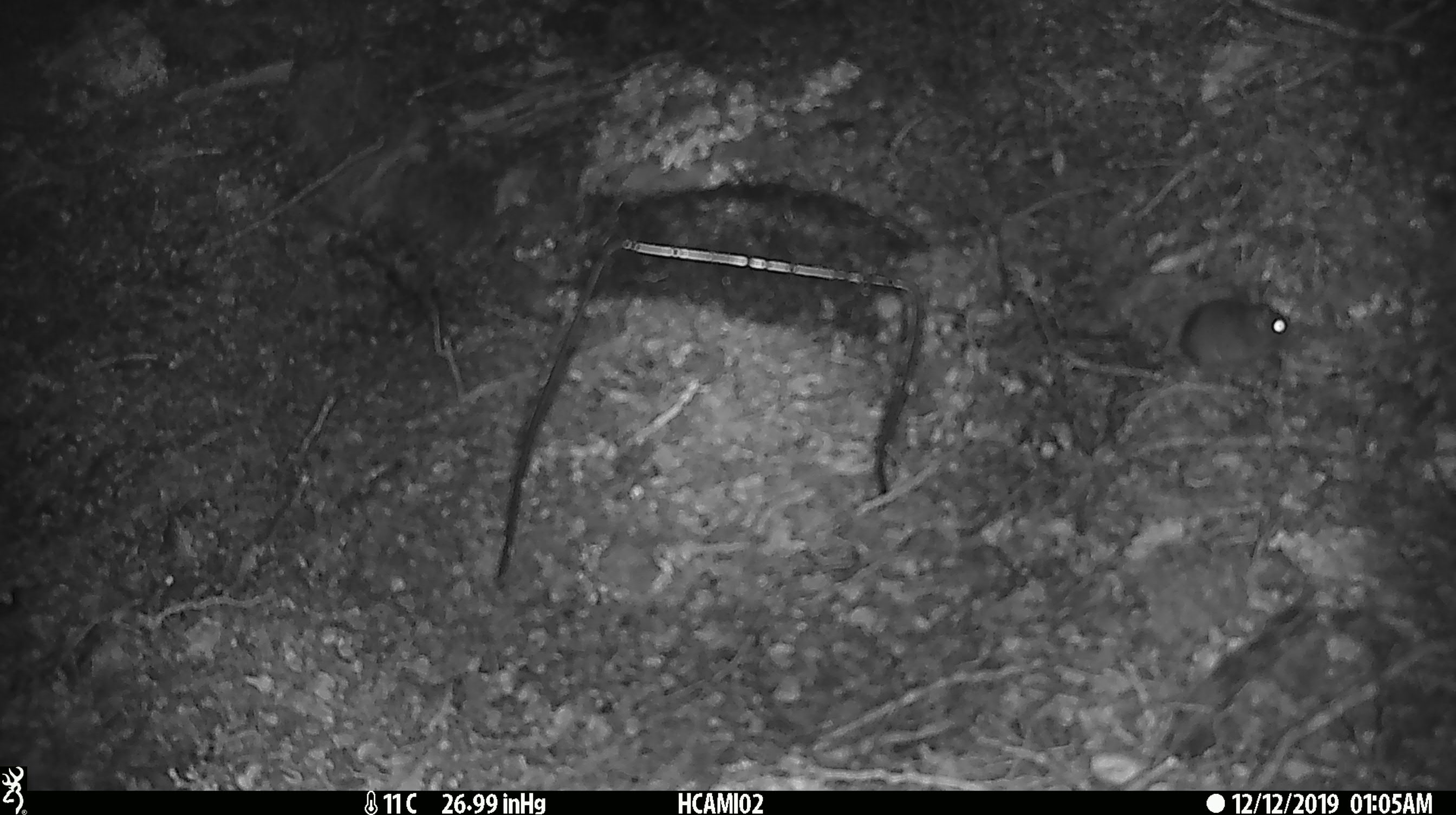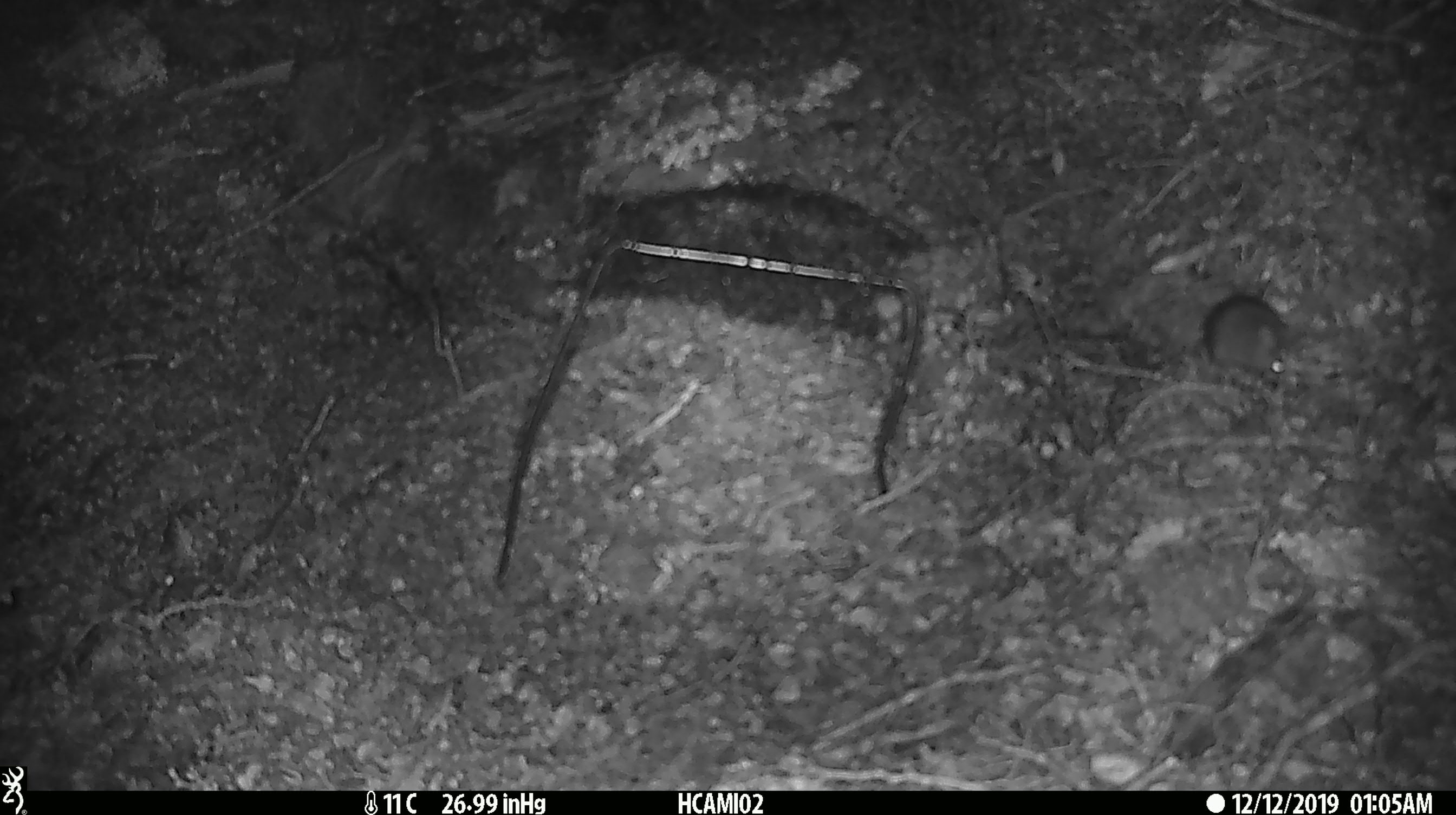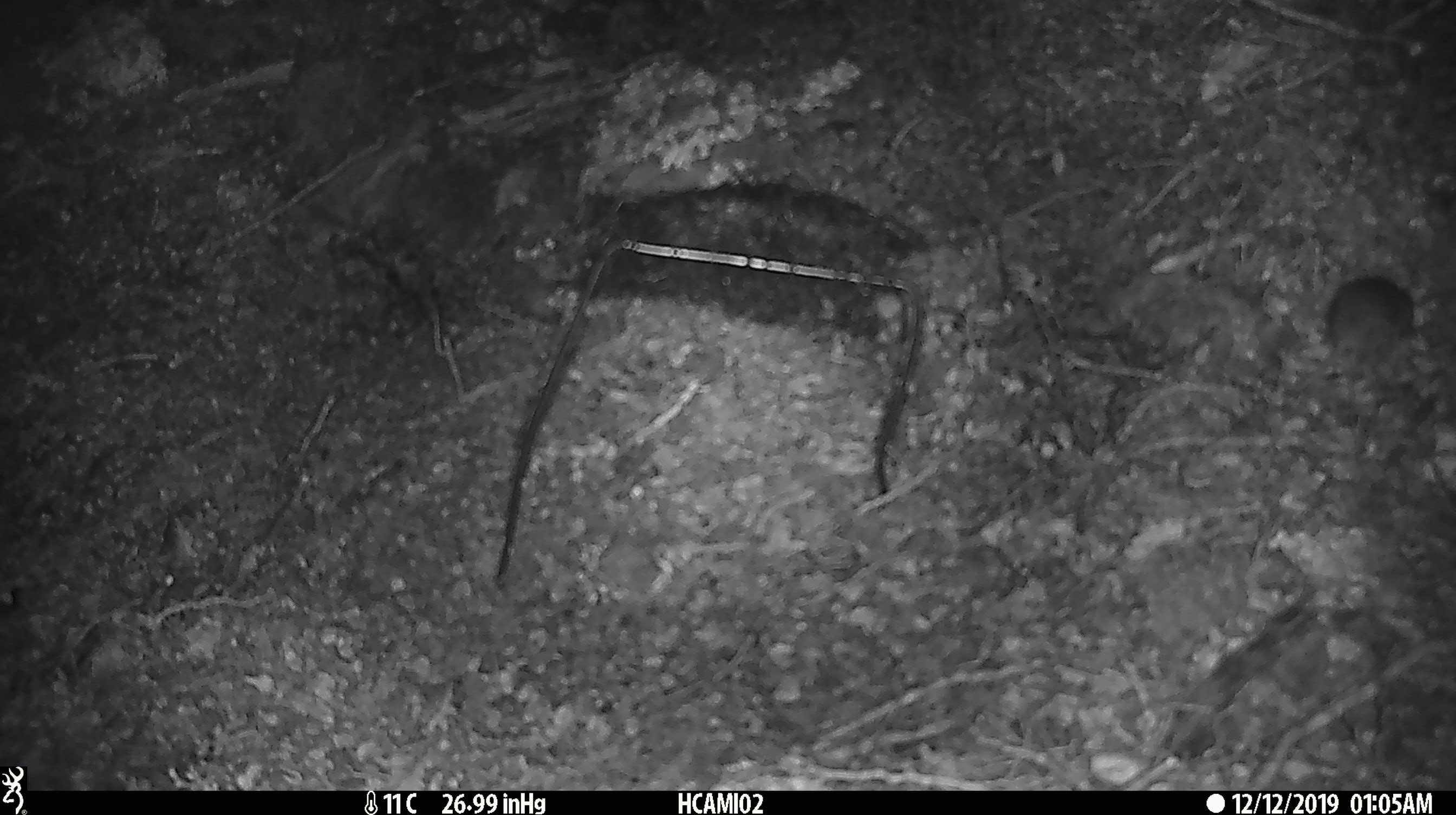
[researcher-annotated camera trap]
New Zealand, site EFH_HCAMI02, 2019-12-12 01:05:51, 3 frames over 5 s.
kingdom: Animalia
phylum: Chordata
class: Mammalia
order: Rodentia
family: Muridae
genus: Mus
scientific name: Mus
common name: mouse